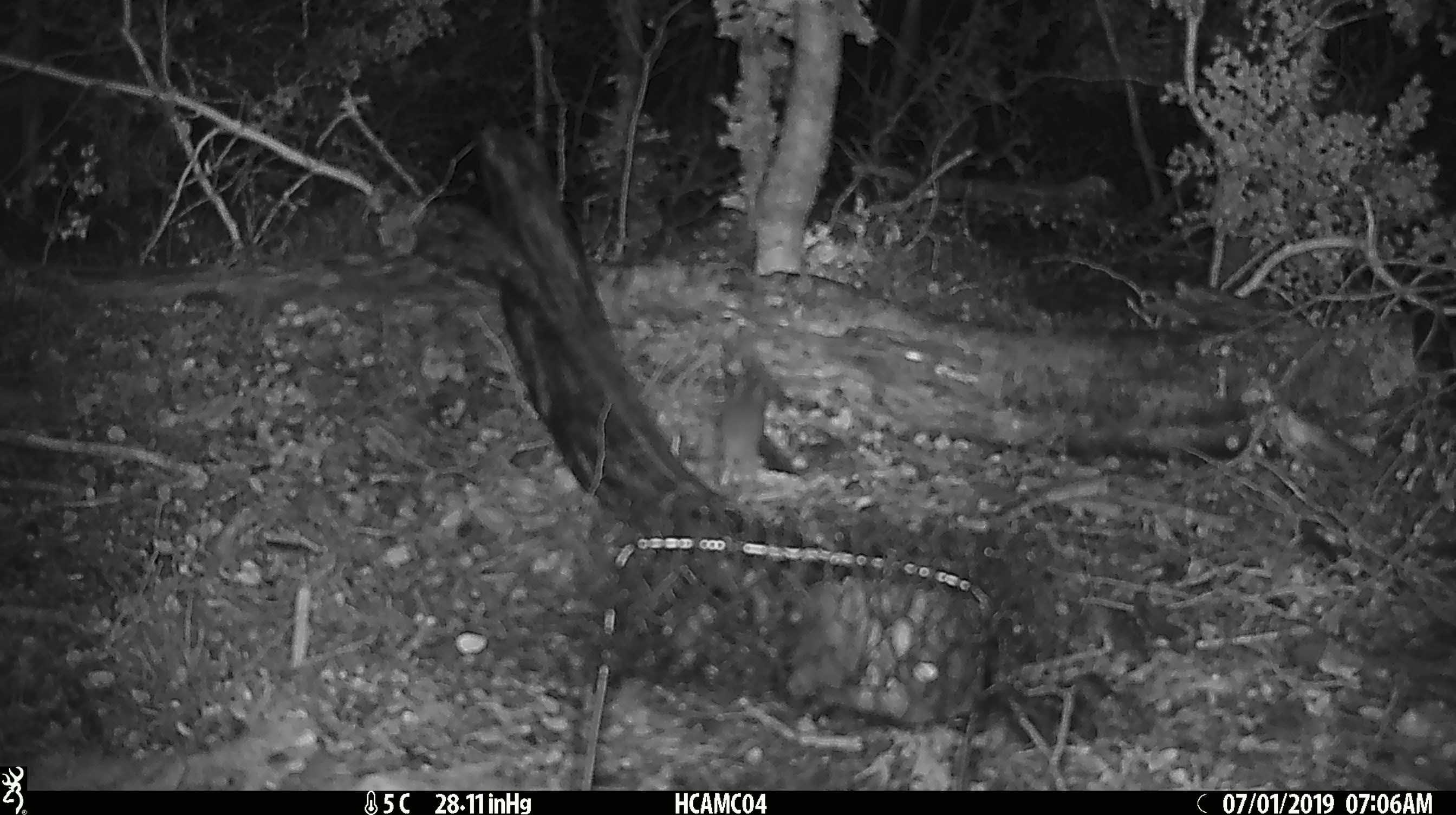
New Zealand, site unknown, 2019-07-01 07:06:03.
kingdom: Animalia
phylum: Chordata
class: Mammalia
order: Rodentia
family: Muridae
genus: Mus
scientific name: Mus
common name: mouse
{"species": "mouse (Mus)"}